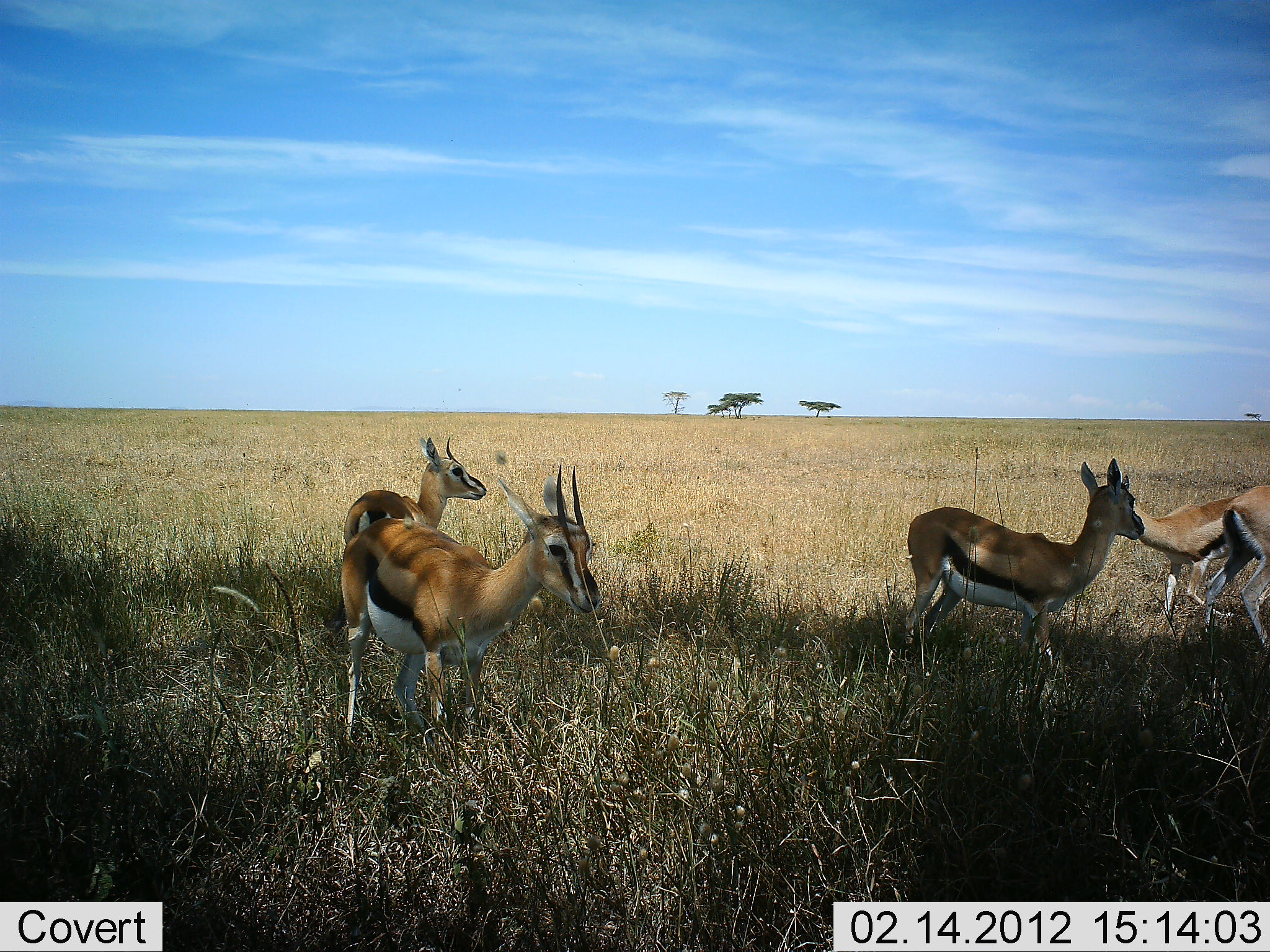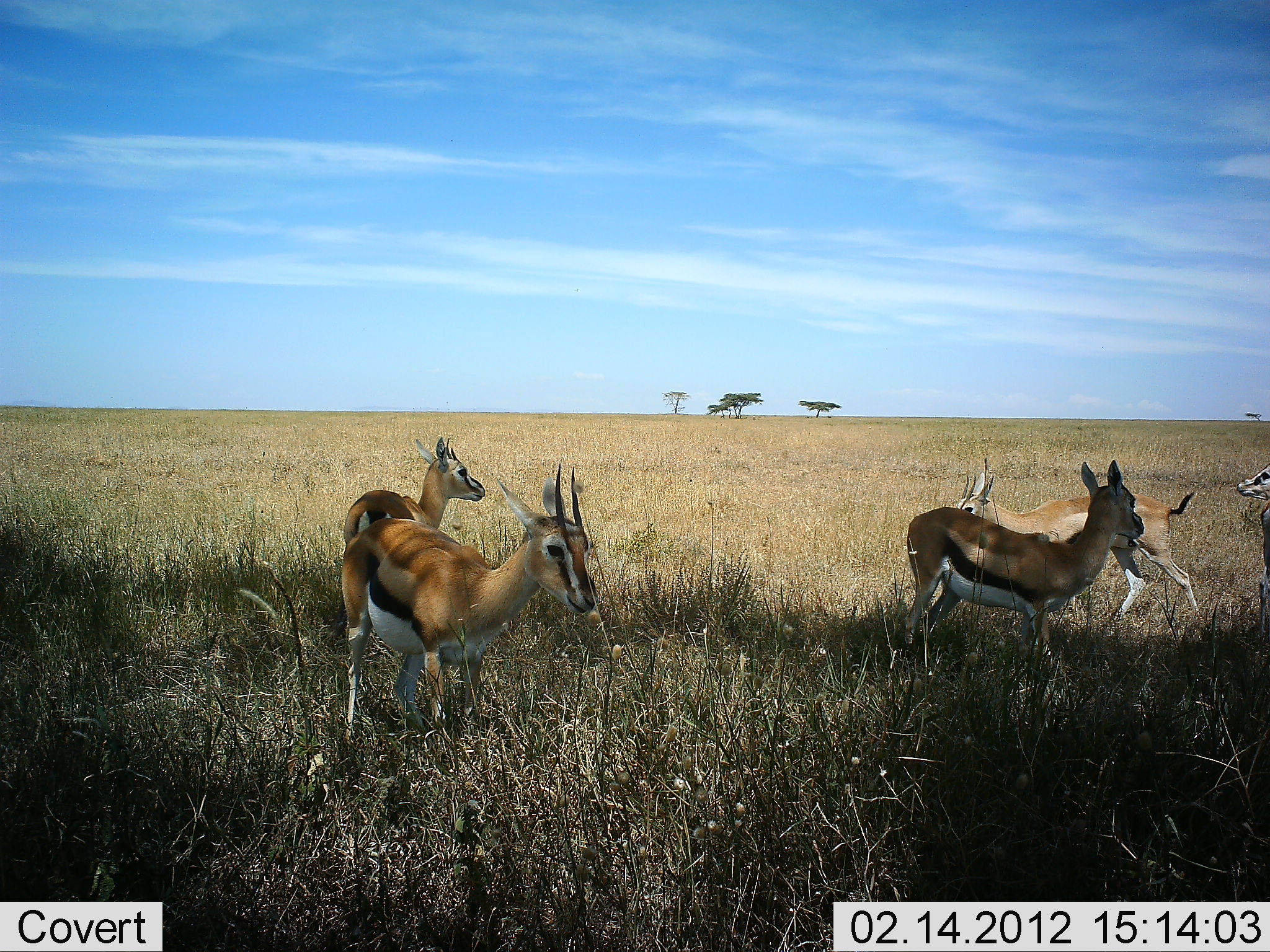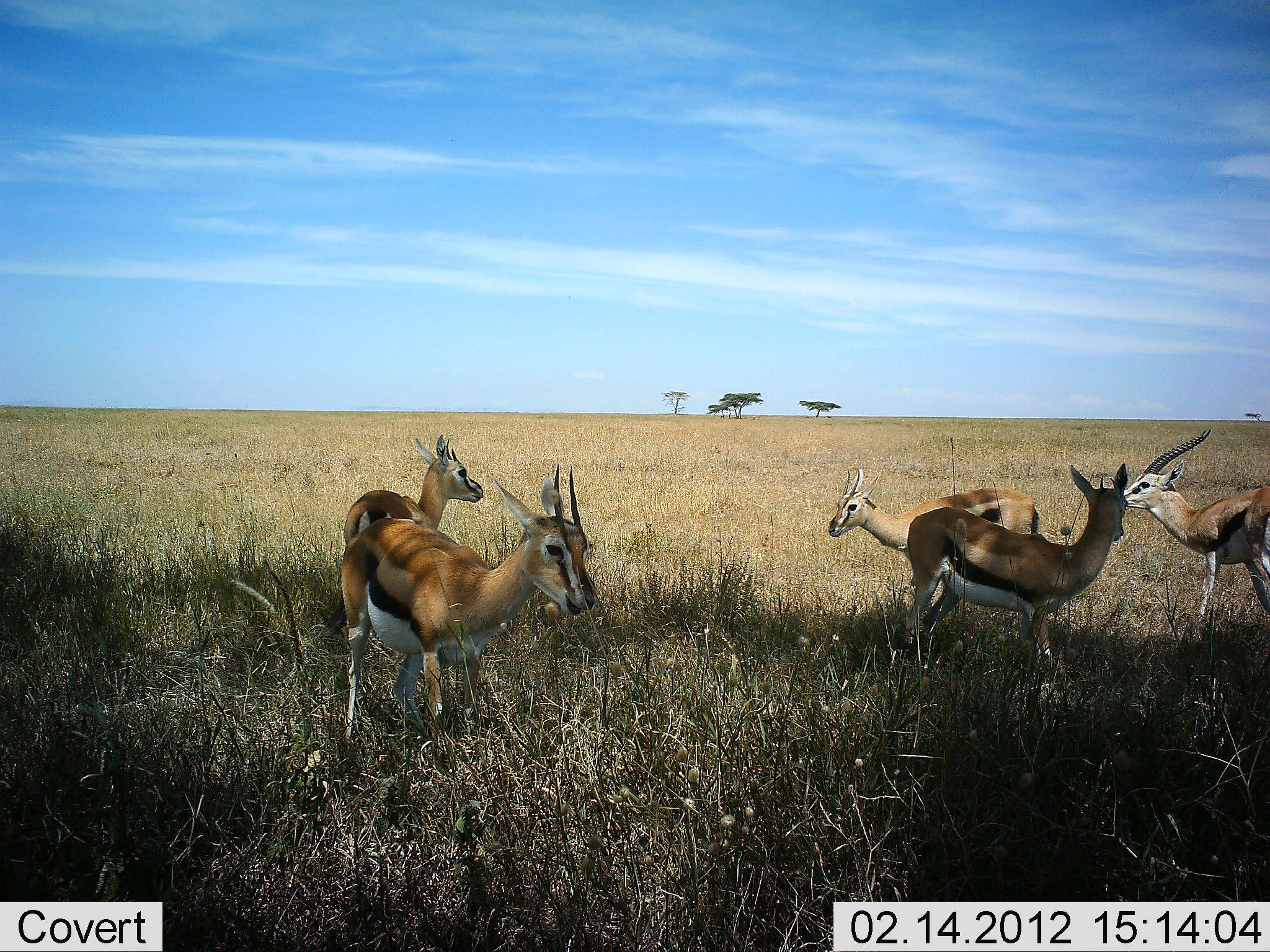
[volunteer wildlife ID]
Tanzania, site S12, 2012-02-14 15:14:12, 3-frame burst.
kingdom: Animalia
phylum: Chordata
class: Mammalia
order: Artiodactyla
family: Bovidae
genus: Eudorcas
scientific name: Eudorcas thomsonii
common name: thomson's gazelle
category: gazellethomsons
Gazellethomsons (thomson's gazelle) (Eudorcas thomsonii), count 5. Behavior (volunteer vote fractions): standing 95%, resting 0%, moving 77%, interacting 14%. Young present (vote fraction): 0%. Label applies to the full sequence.